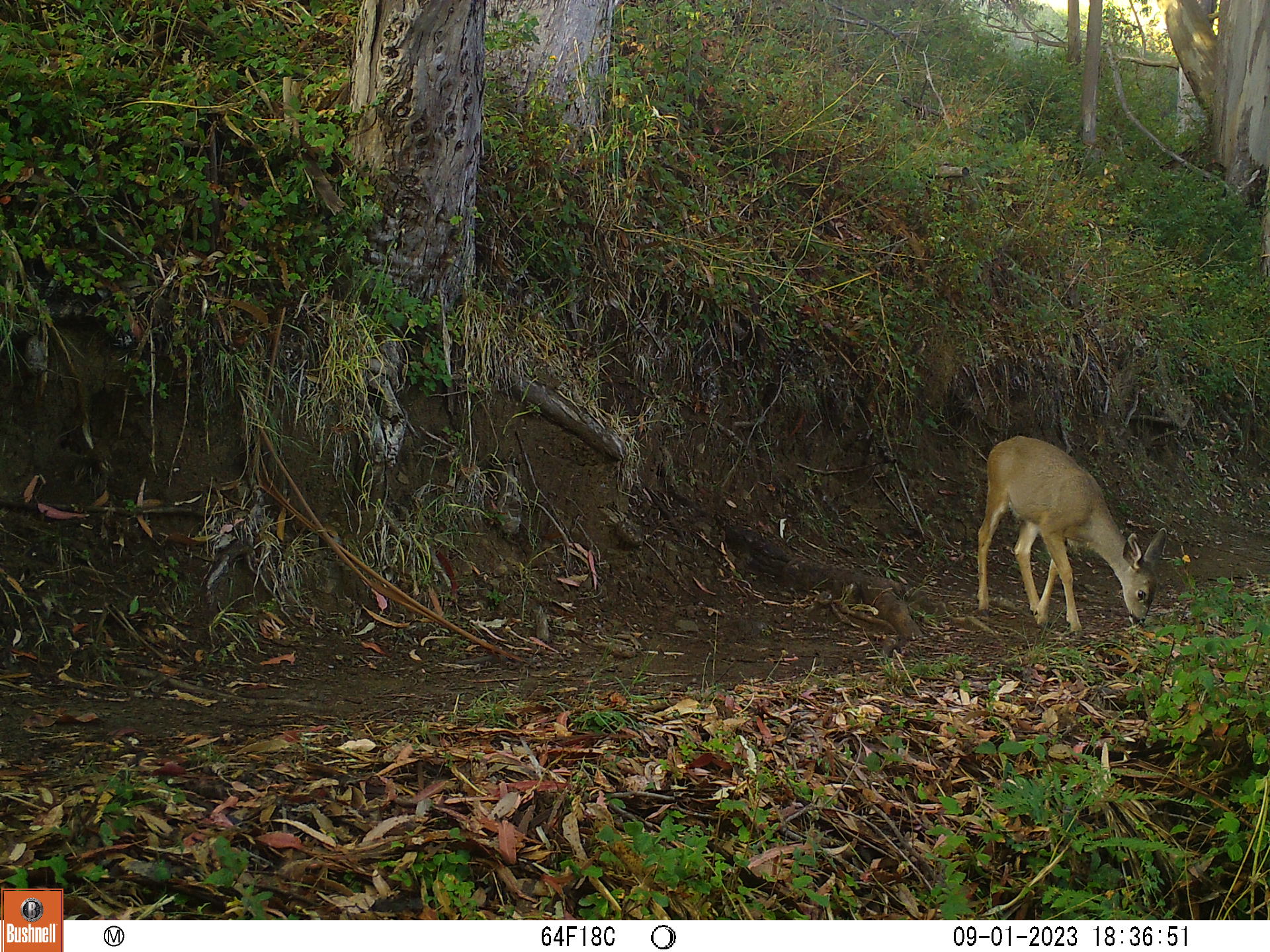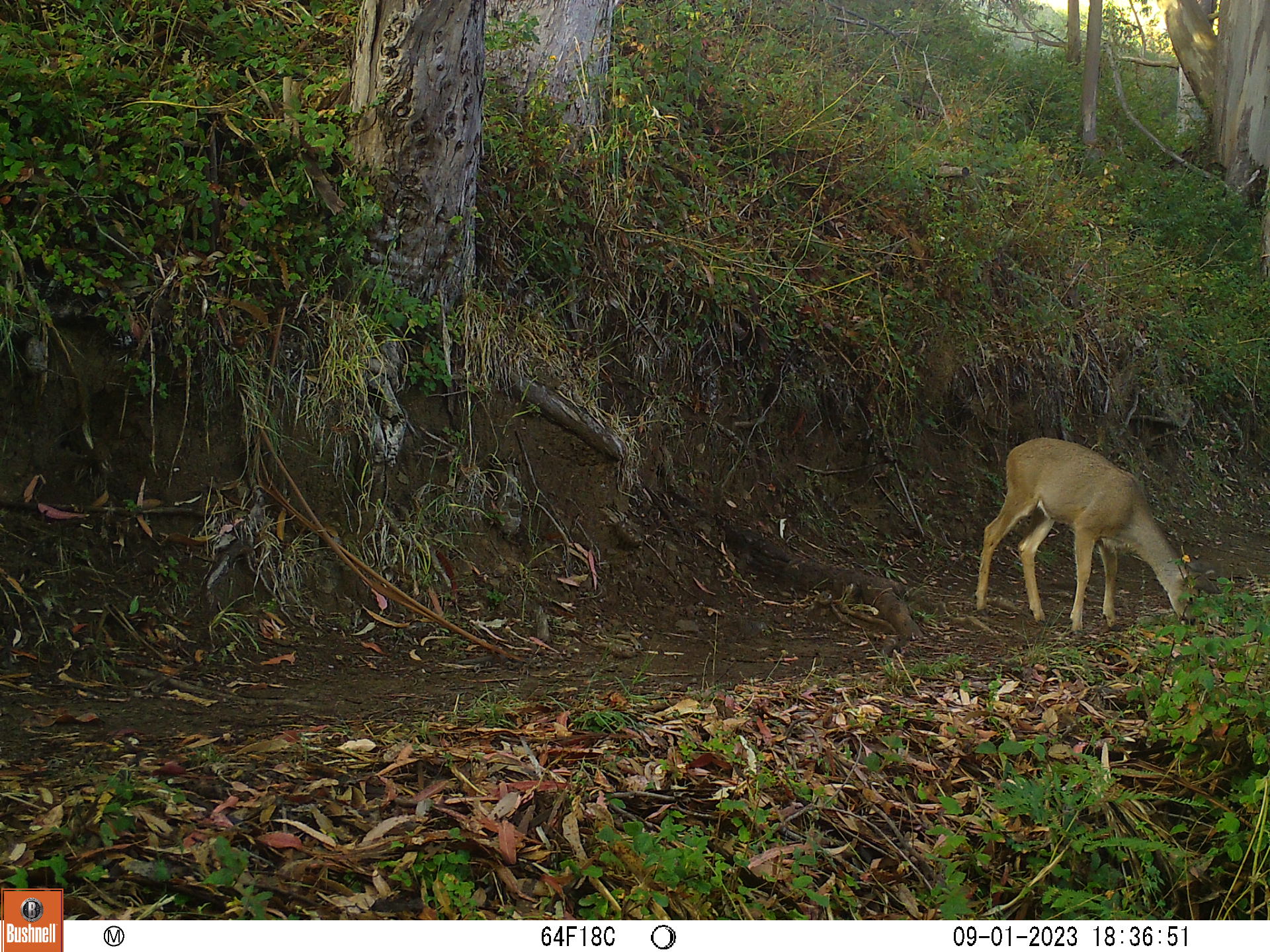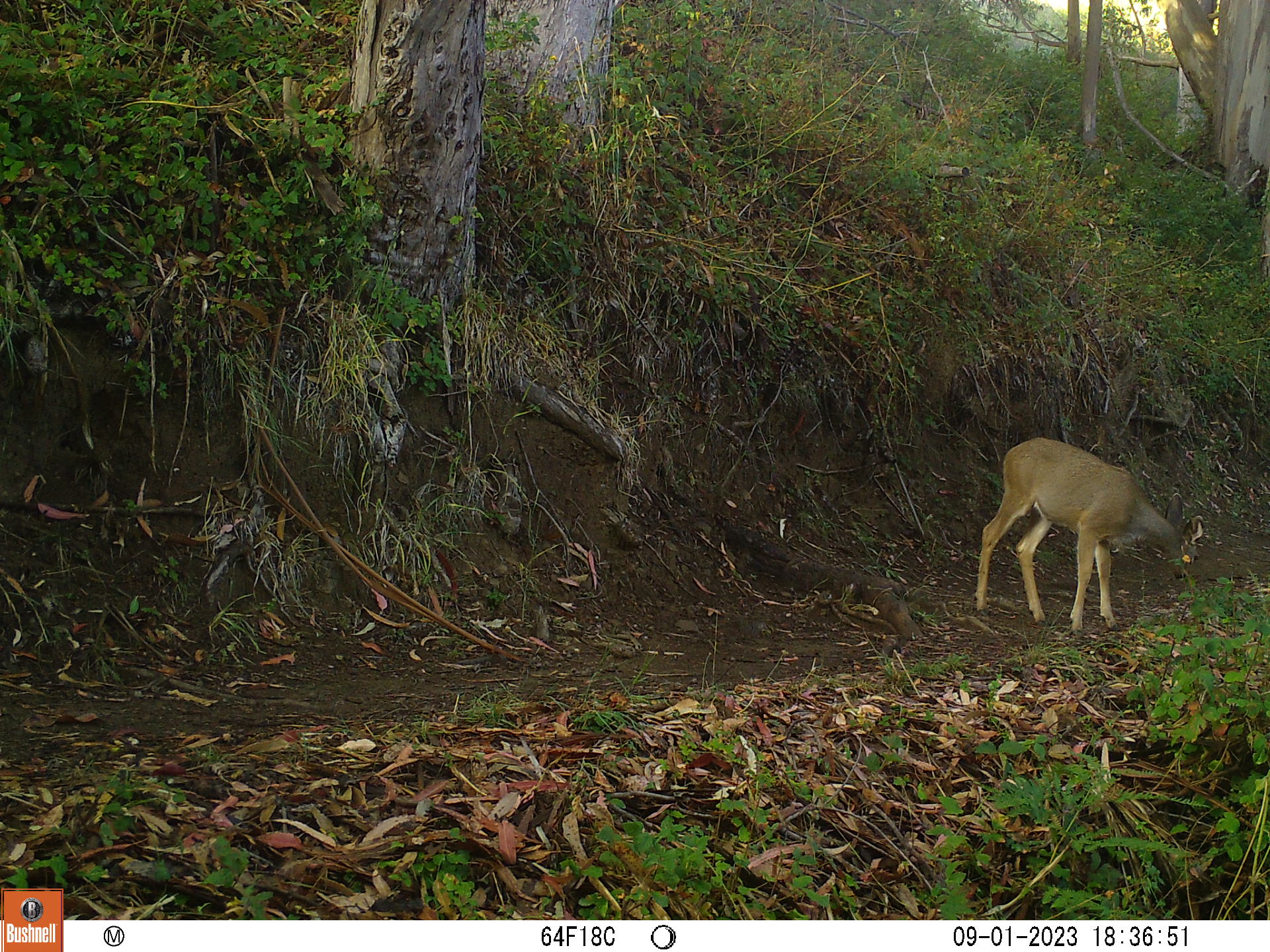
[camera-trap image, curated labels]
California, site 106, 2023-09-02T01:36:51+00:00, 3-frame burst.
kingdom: Animalia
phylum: Chordata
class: Mammalia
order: Artiodactyla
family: Cervidae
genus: Odocoileus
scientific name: Odocoileus hemionus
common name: mule deer